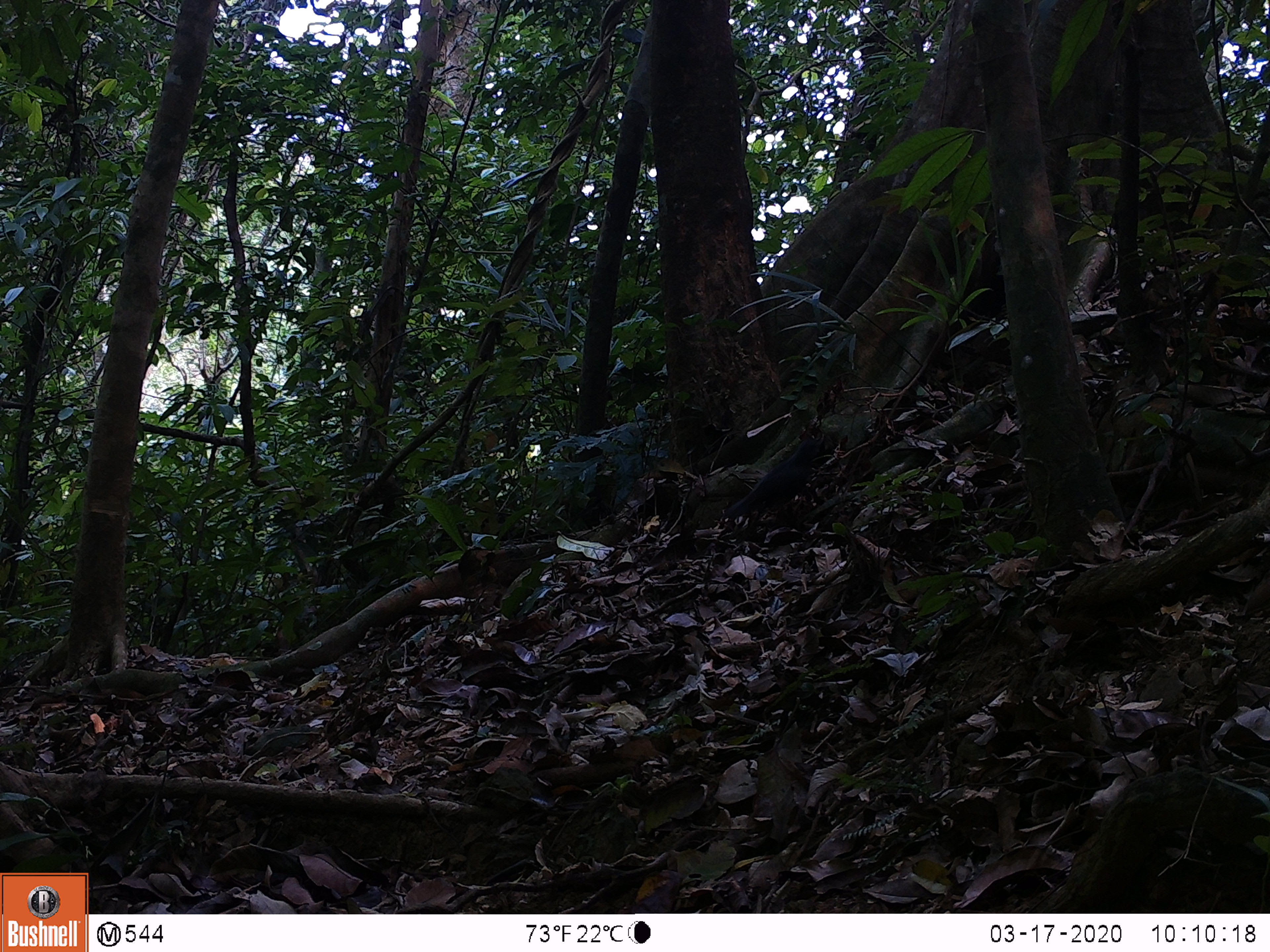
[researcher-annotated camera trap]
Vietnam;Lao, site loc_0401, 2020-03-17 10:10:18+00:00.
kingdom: Animalia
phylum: Chordata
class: Aves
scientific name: Aves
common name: bird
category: unidentified bird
Unidentified bird (bird) (Aves). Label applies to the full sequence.